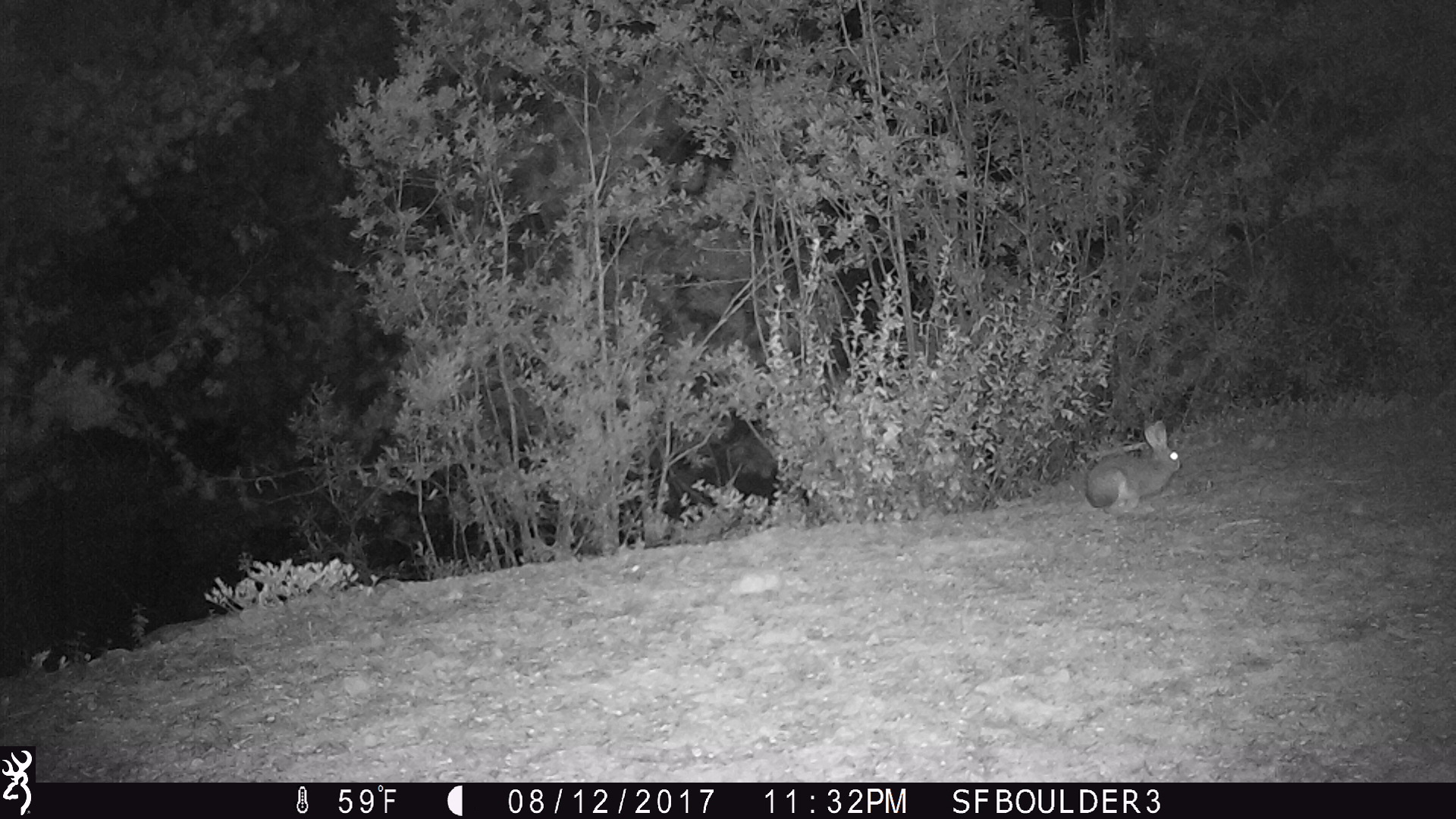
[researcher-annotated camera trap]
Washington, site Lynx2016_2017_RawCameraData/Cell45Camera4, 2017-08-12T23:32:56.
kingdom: Animalia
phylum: Chordata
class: Mammalia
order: Lagomorpha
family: Leporidae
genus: Lepus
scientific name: Lepus americanus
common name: snowshoe hare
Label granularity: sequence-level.